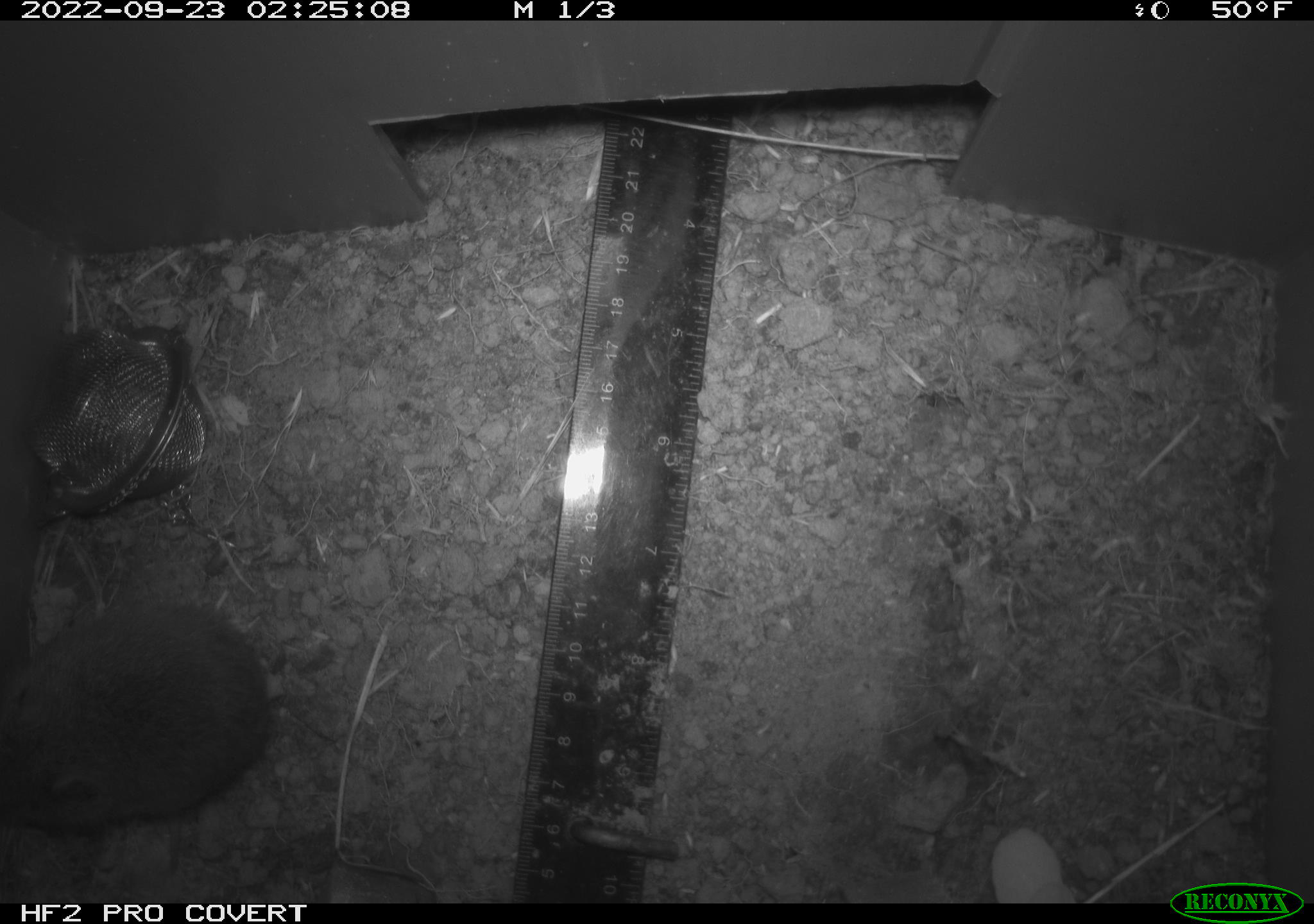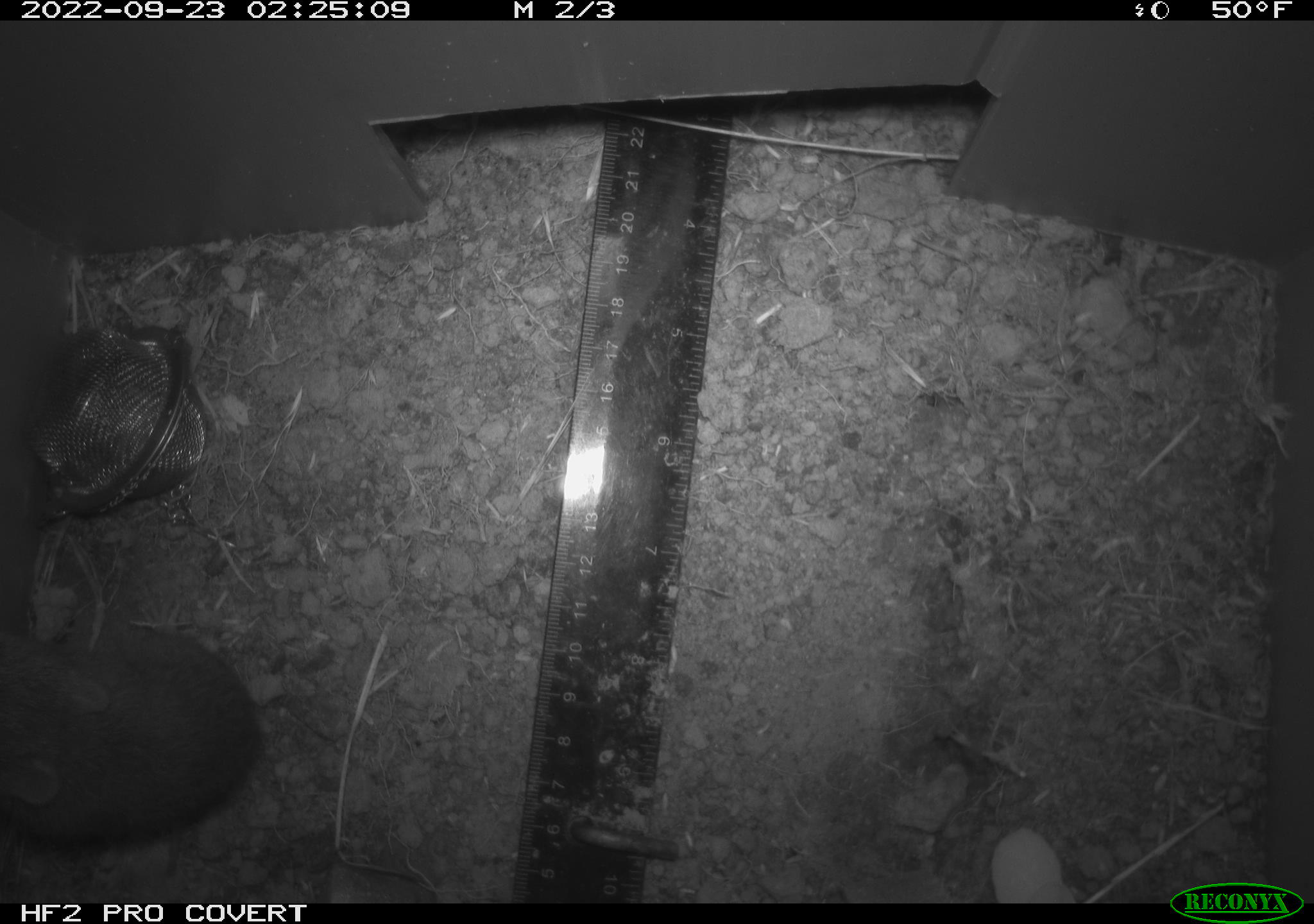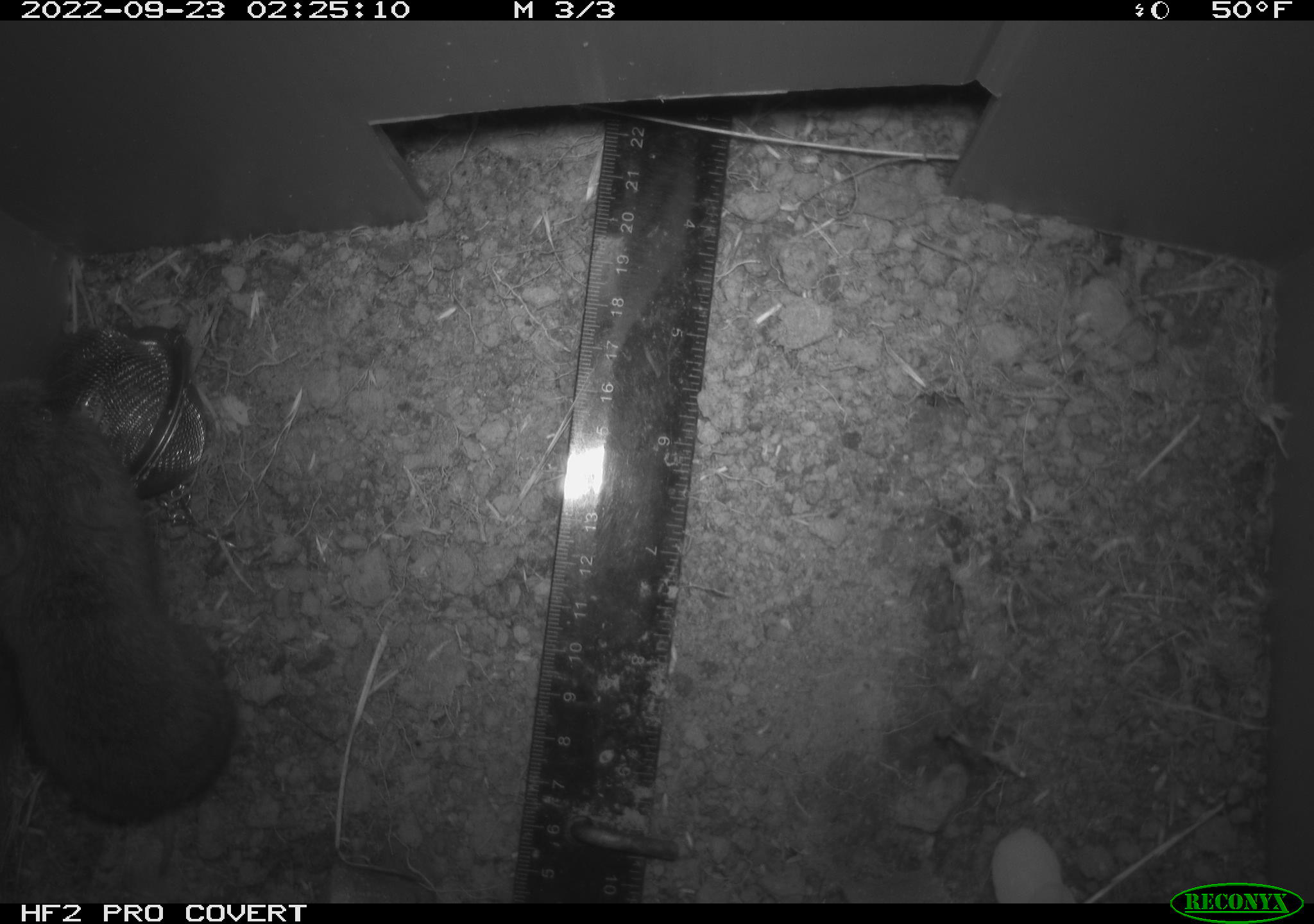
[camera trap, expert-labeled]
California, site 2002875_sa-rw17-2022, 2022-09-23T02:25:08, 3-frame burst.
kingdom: Animalia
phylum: Chordata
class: Mammalia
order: Rodentia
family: Cricetidae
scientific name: Arvicolinae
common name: voles, lemmings, and muskrats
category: arvicolinae subfamily